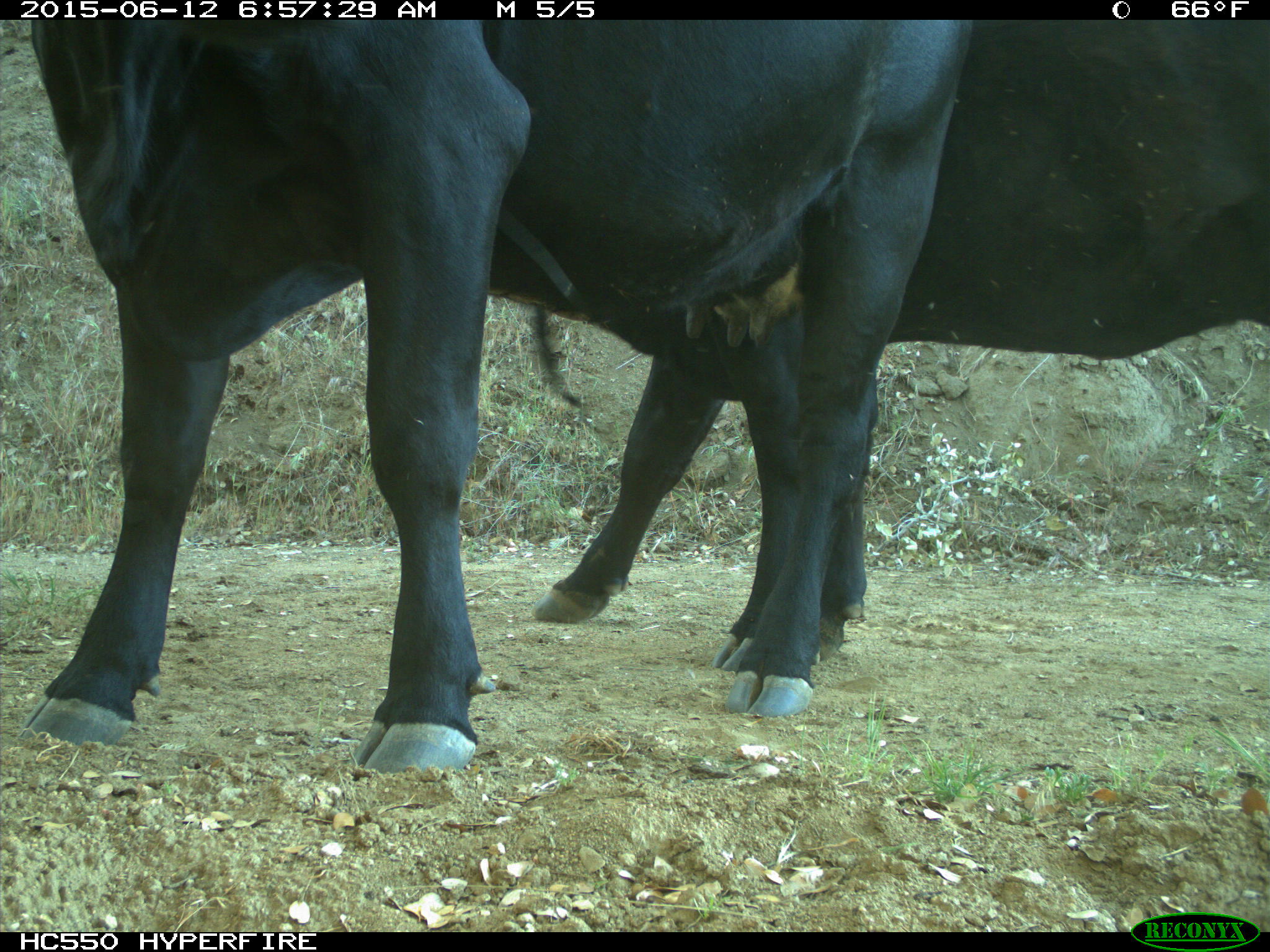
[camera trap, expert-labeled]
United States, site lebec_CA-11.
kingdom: Animalia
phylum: Chordata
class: Mammalia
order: Artiodactyla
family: Bovidae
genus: Bos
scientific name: Bos taurus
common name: domestic cow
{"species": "Bos taurus (domestic cow)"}